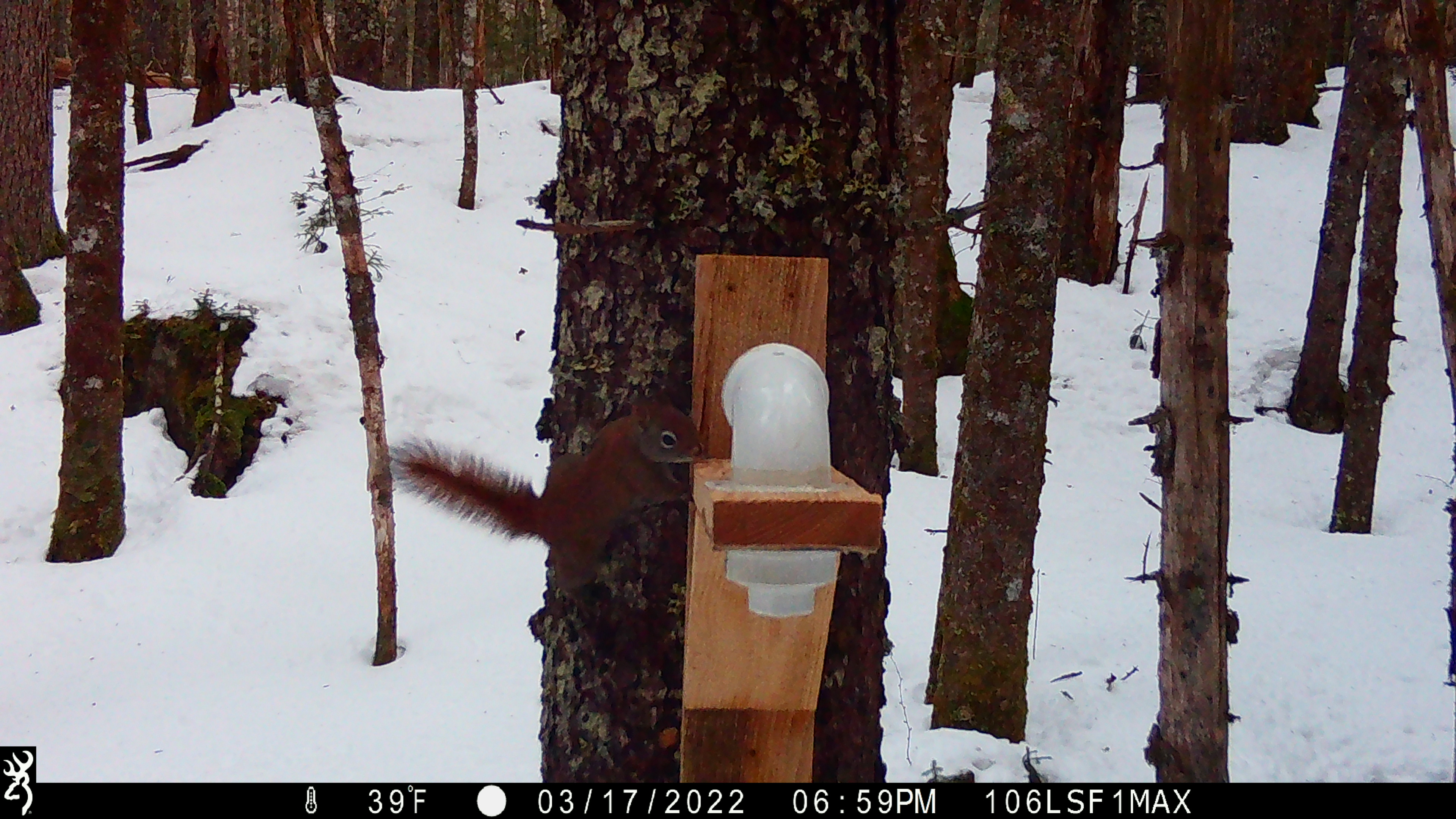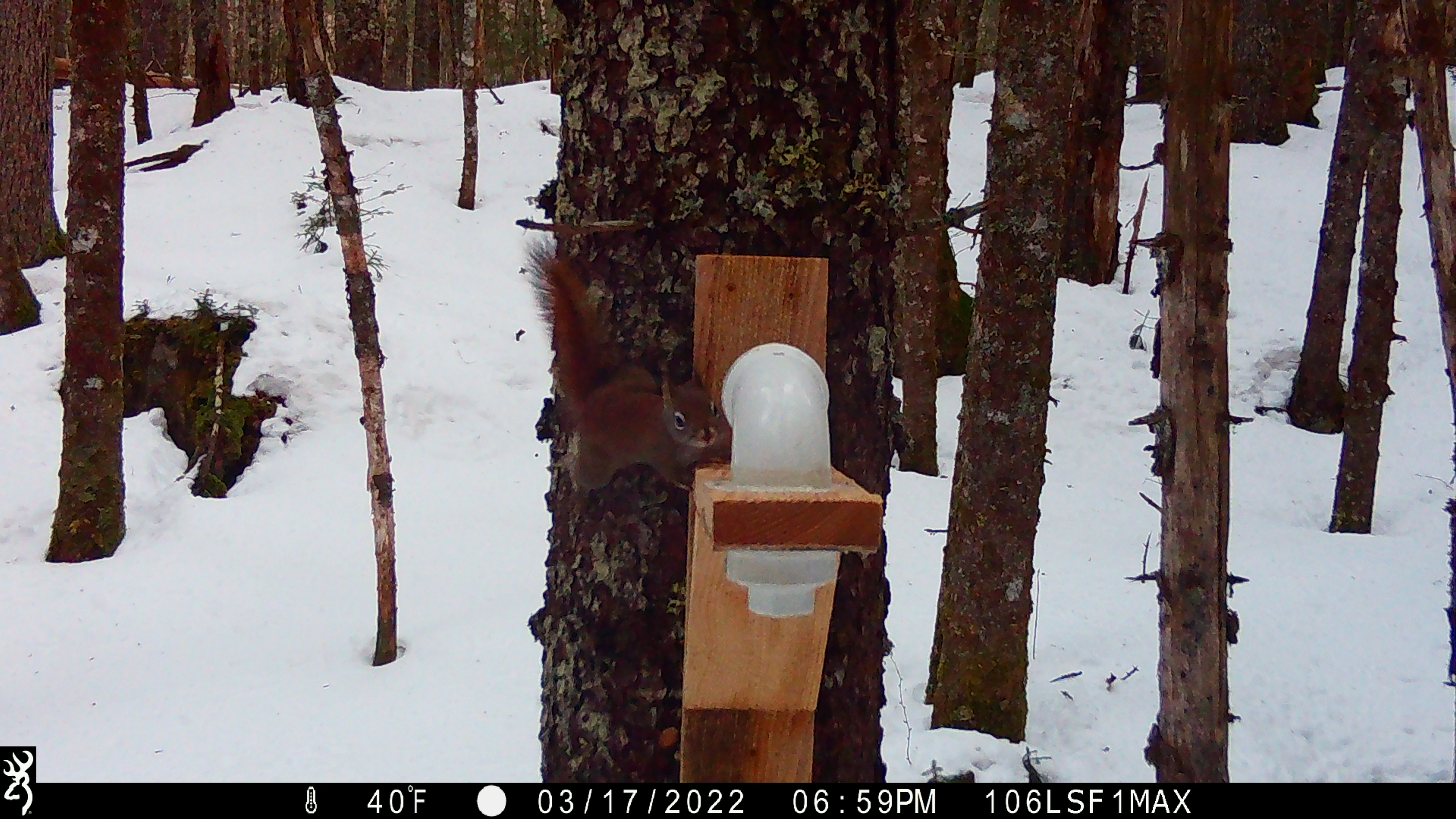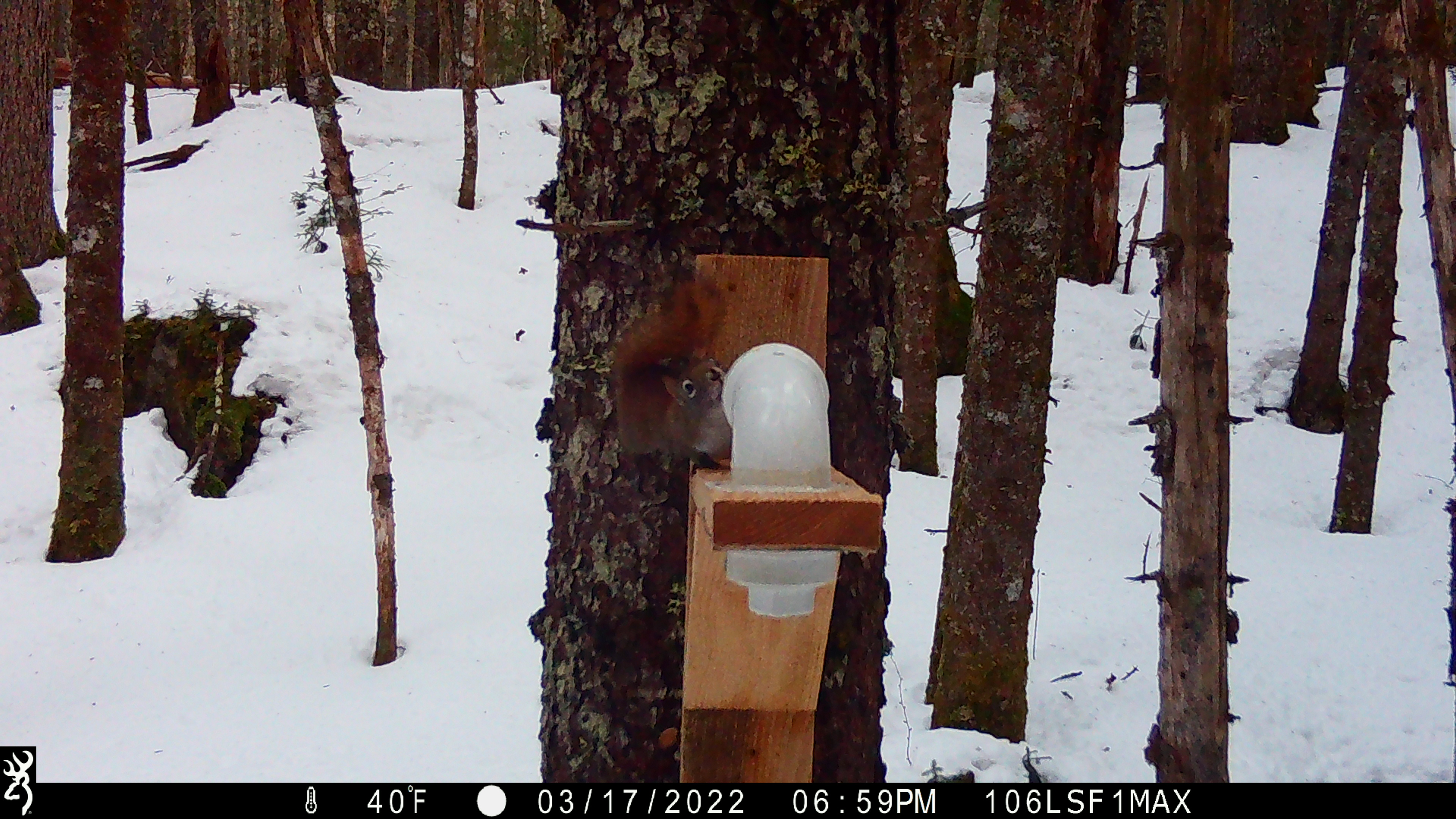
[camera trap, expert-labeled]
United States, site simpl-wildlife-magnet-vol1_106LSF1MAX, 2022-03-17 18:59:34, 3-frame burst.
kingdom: Animalia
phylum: Chordata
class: Mammalia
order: Rodentia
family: Sciuridae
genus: Tamiasciurus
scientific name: Tamiasciurus hudsonicus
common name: red squirrel